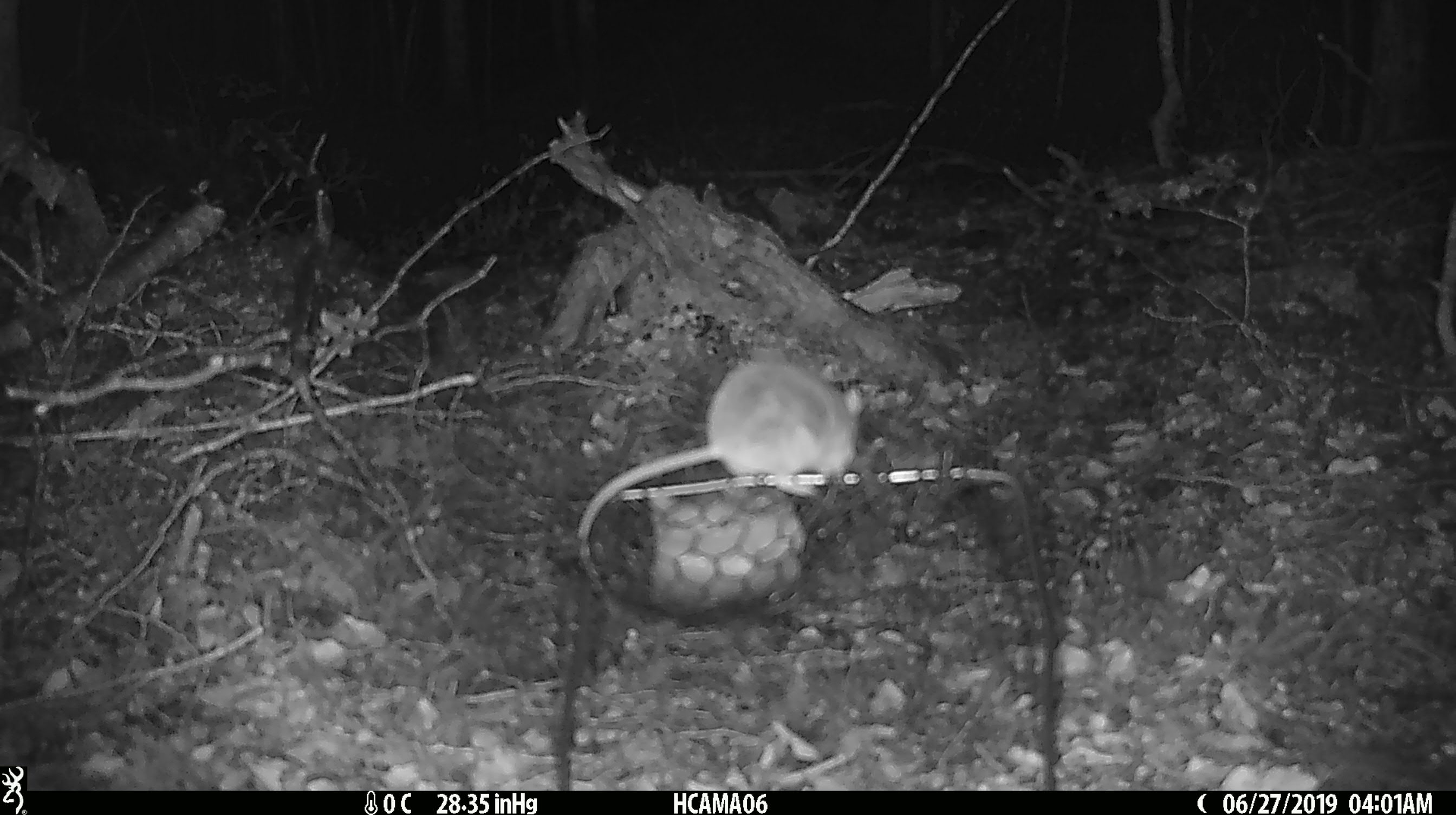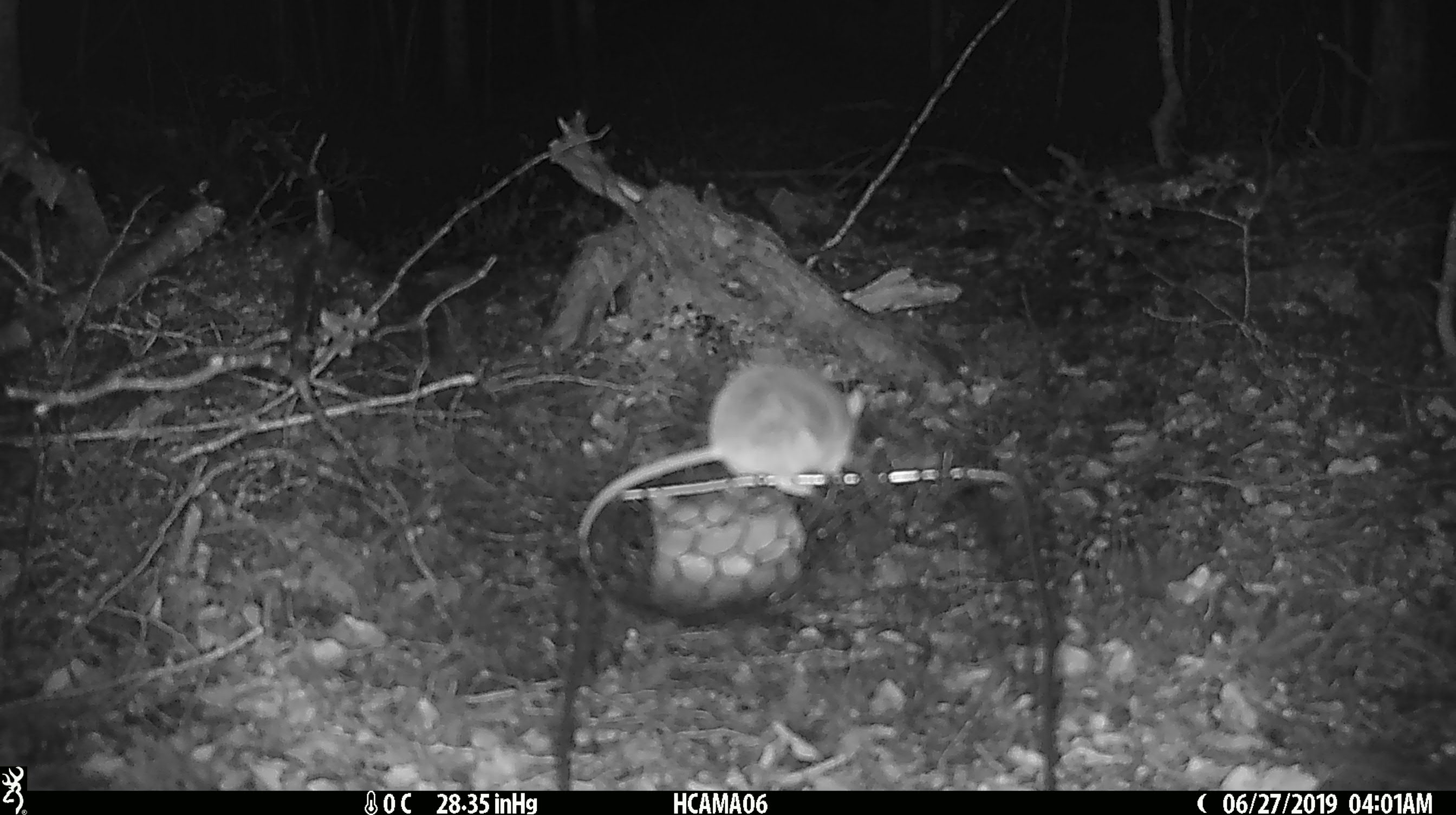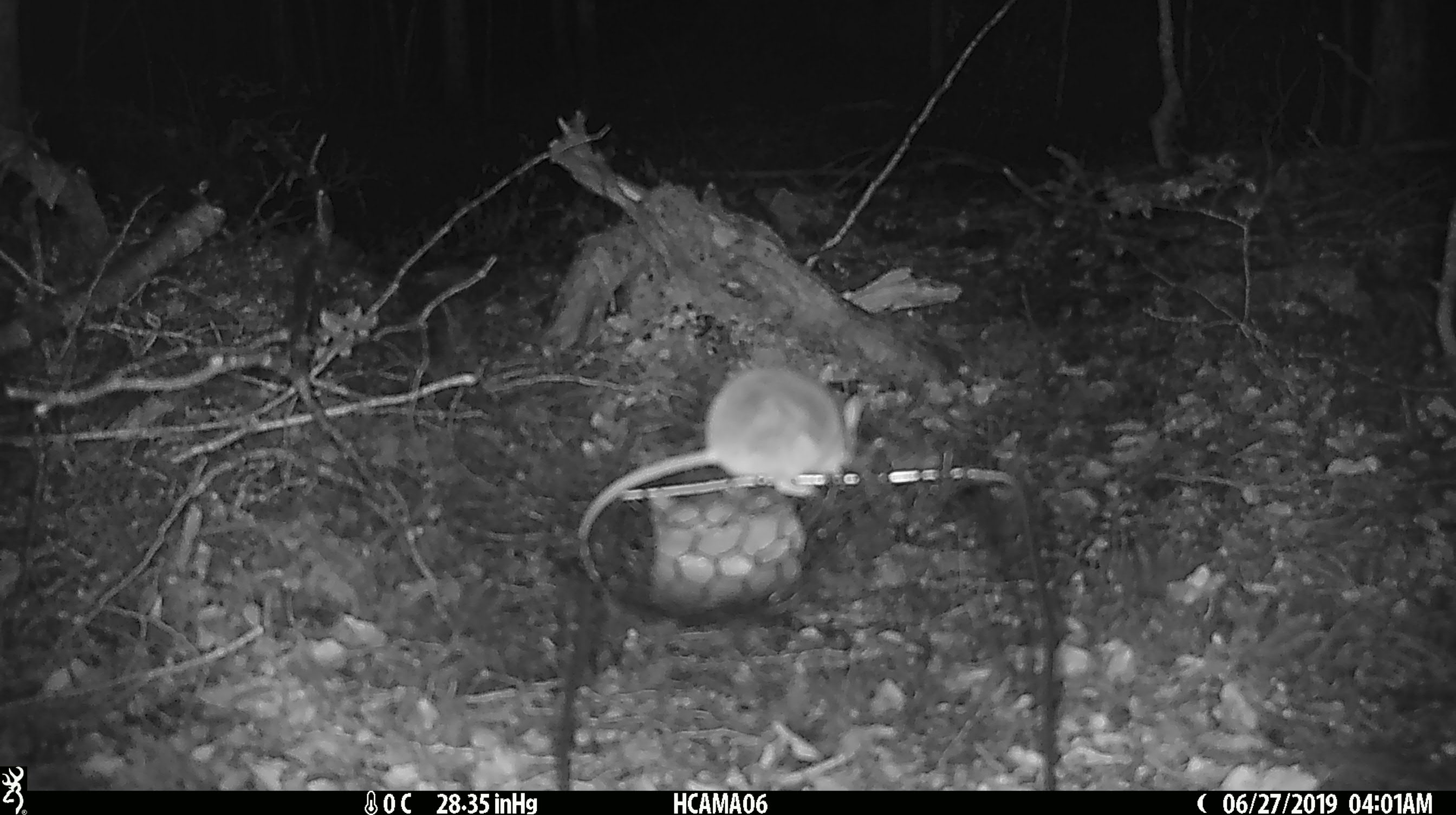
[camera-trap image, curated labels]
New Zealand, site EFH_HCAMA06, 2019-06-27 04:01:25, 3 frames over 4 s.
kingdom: Animalia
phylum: Chordata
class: Mammalia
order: Rodentia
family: Muridae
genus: Mus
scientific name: Mus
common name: mouse